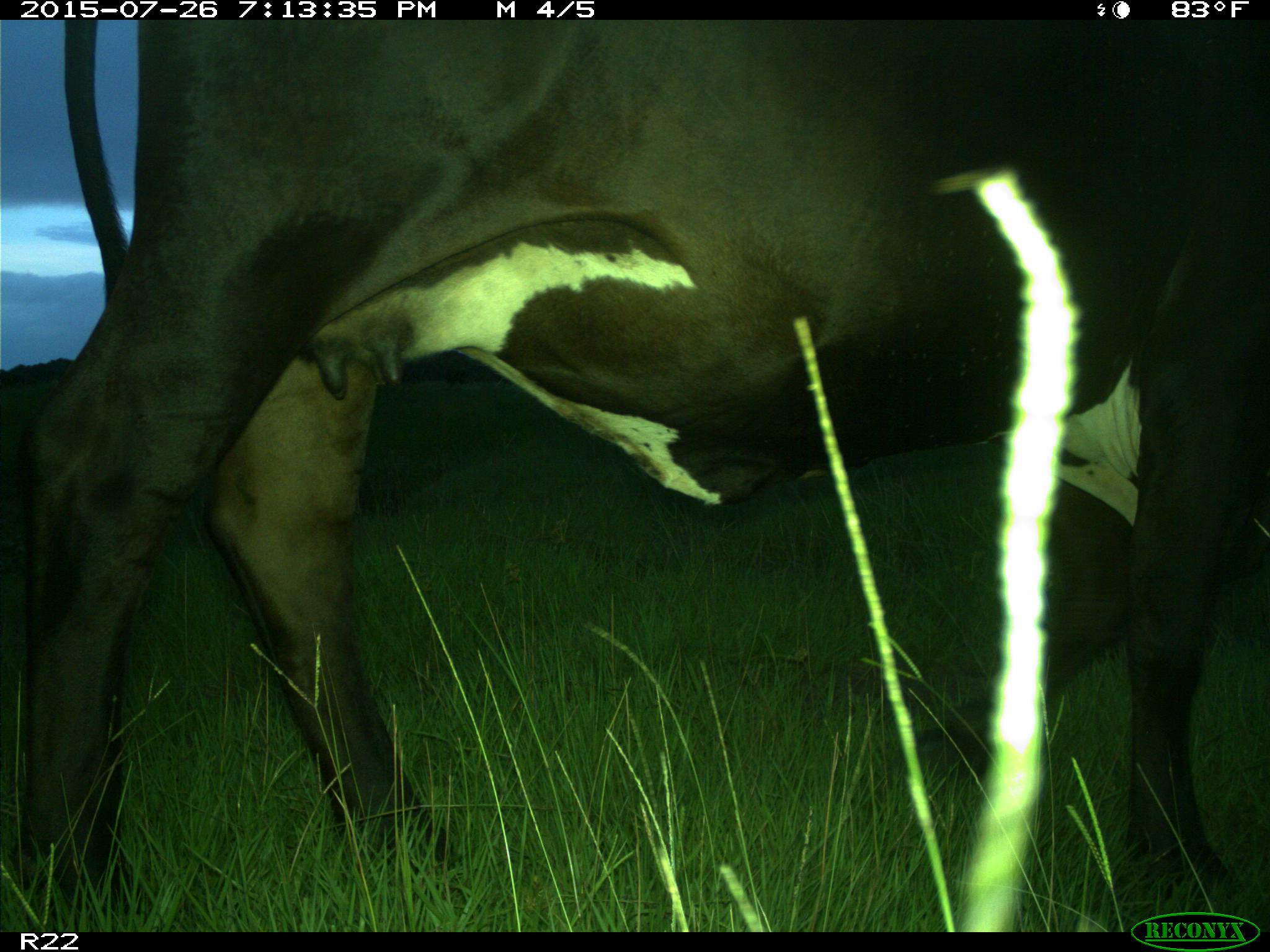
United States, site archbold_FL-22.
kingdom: Animalia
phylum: Chordata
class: Mammalia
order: Artiodactyla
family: Bovidae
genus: Bos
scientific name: Bos taurus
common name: domestic cow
Bos taurus (domestic cow).